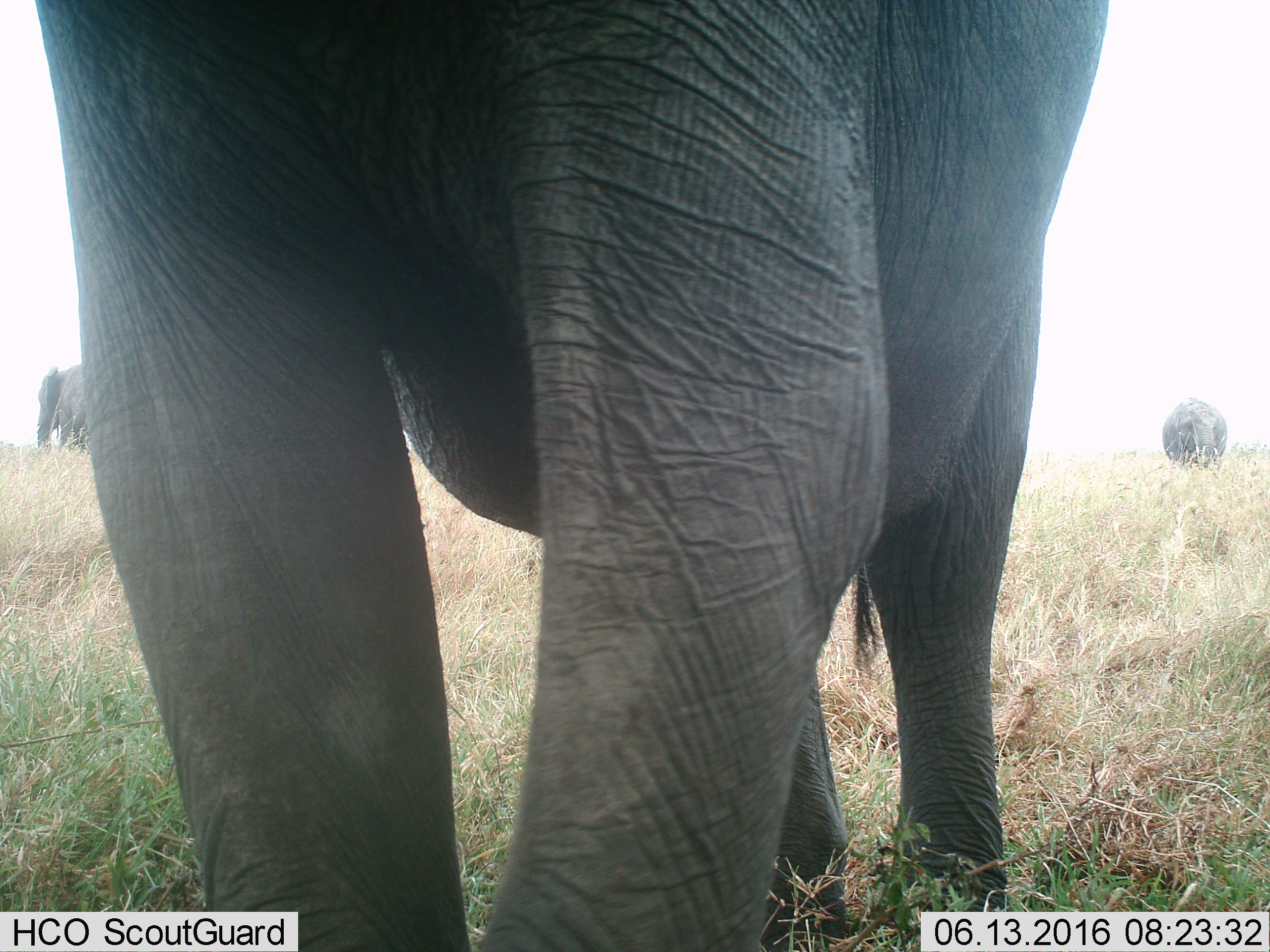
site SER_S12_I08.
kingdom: Animalia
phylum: Chordata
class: Mammalia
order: Proboscidea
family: Elephantidae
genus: Loxodonta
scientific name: Loxodonta africana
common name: african bush elephant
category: elephant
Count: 3.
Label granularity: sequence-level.